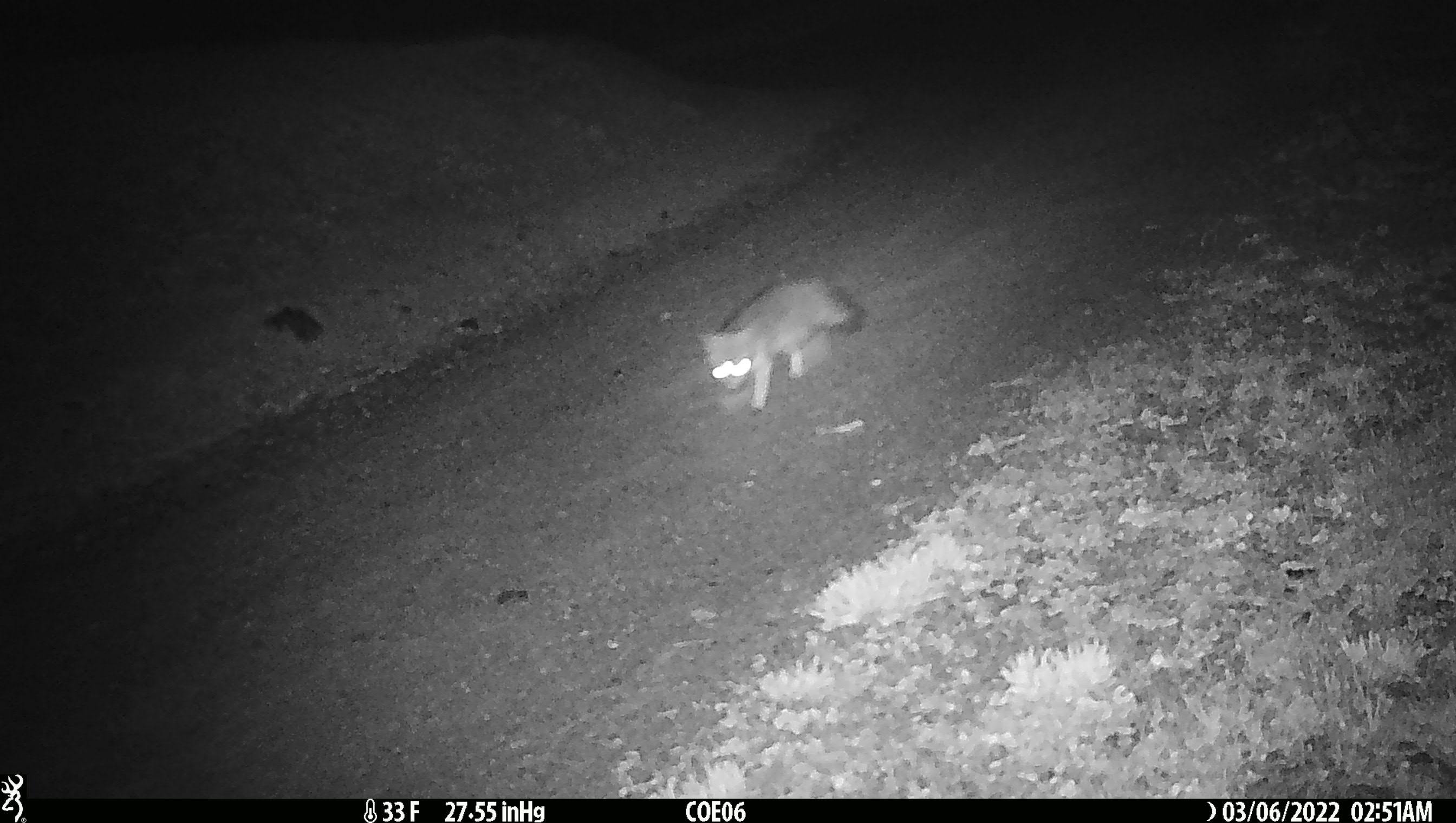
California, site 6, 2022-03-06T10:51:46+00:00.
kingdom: Animalia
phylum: Chordata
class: Mammalia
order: Carnivora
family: Canidae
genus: Urocyon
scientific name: Urocyon cinereoargenteus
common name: gray fox